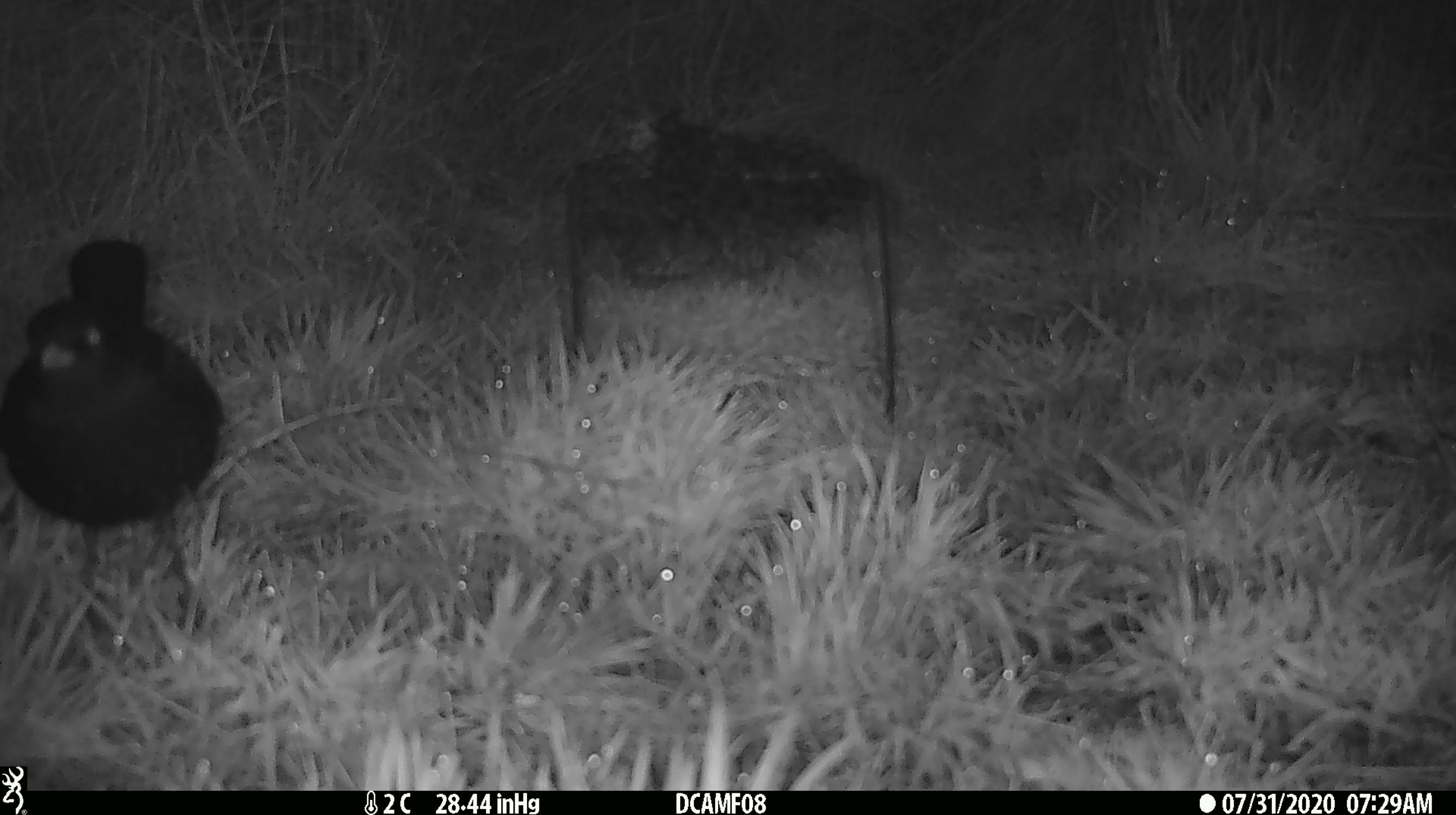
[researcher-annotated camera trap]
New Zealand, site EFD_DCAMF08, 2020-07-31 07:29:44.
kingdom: Animalia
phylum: Chordata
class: Aves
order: Passeriformes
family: Turdidae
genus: Turdus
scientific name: Turdus merula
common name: eurasian blackbird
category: blackbird